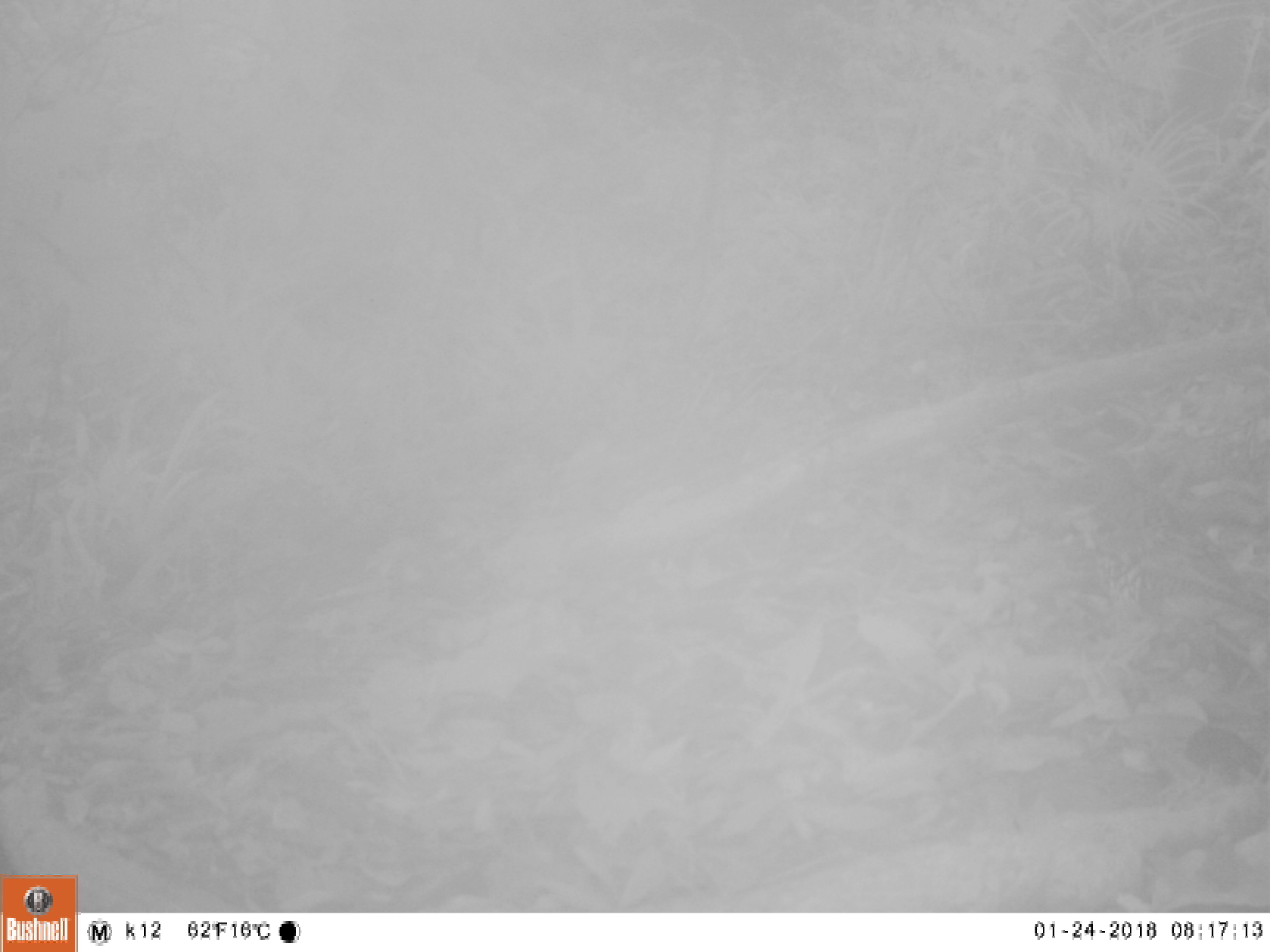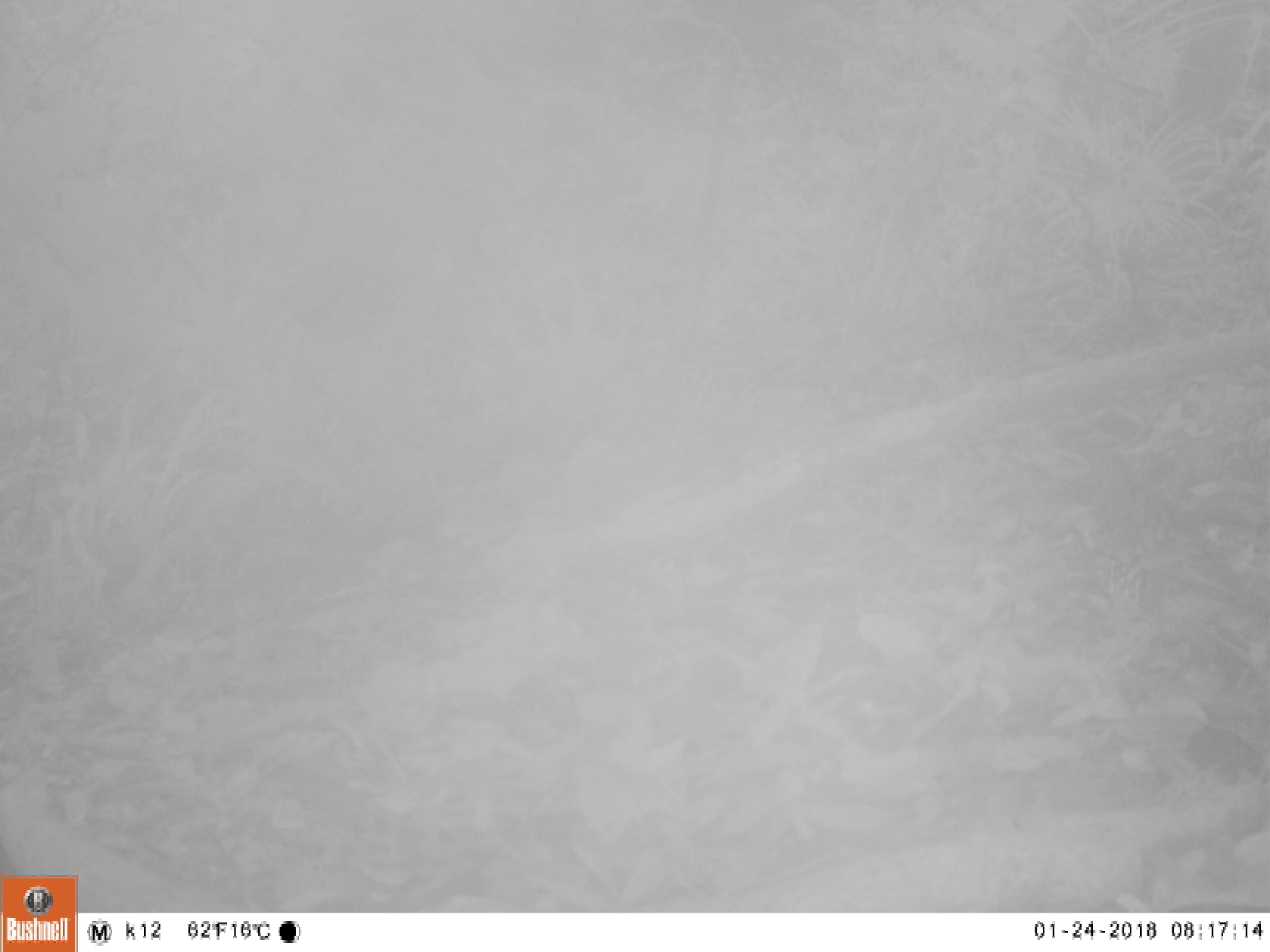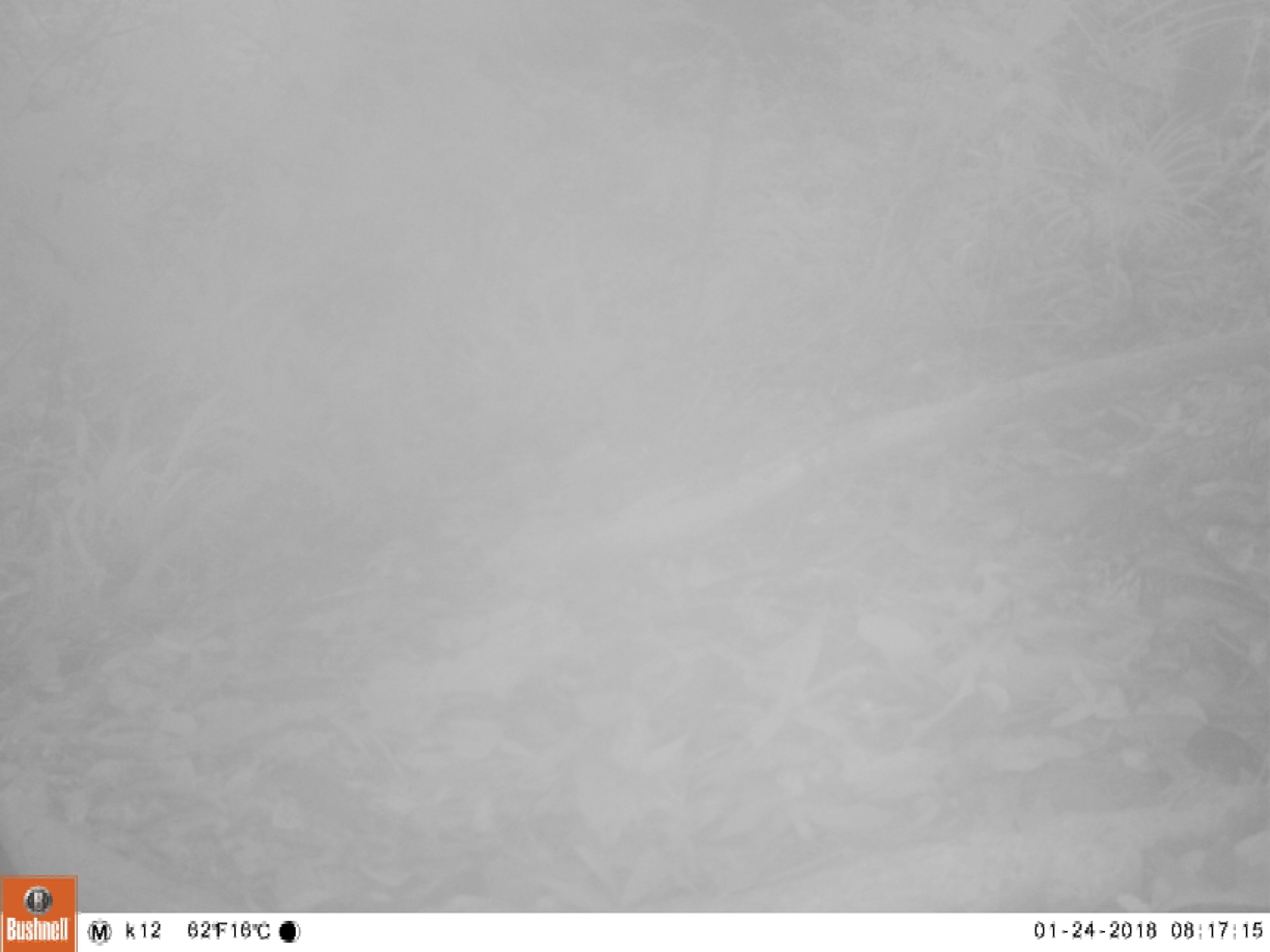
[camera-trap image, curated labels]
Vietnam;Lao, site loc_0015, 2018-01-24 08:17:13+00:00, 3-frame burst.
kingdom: Animalia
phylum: Chordata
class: Aves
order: Passeriformes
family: Turdidae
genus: Zoothera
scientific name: Zoothera dauma dauma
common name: scaly thrush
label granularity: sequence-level